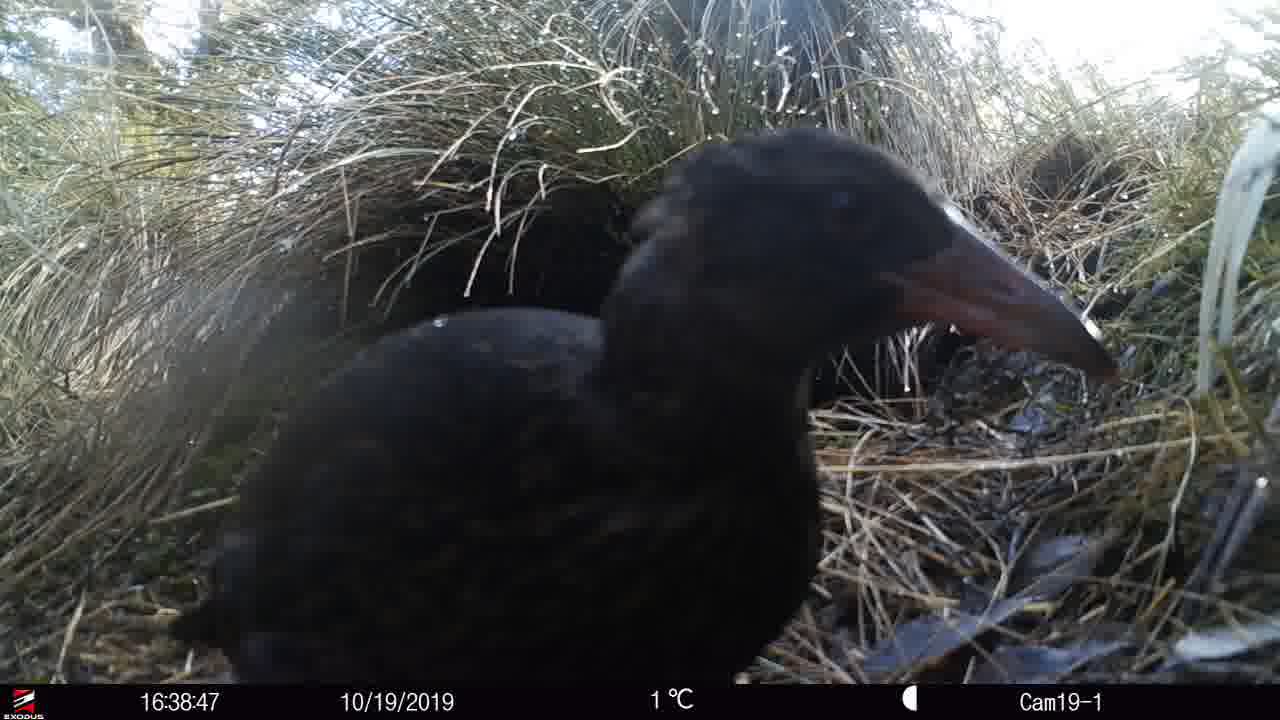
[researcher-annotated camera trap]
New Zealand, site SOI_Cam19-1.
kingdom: Animalia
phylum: Chordata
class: Aves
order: Gruiformes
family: Rallidae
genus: Gallirallus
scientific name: Gallirallus australis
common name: weka